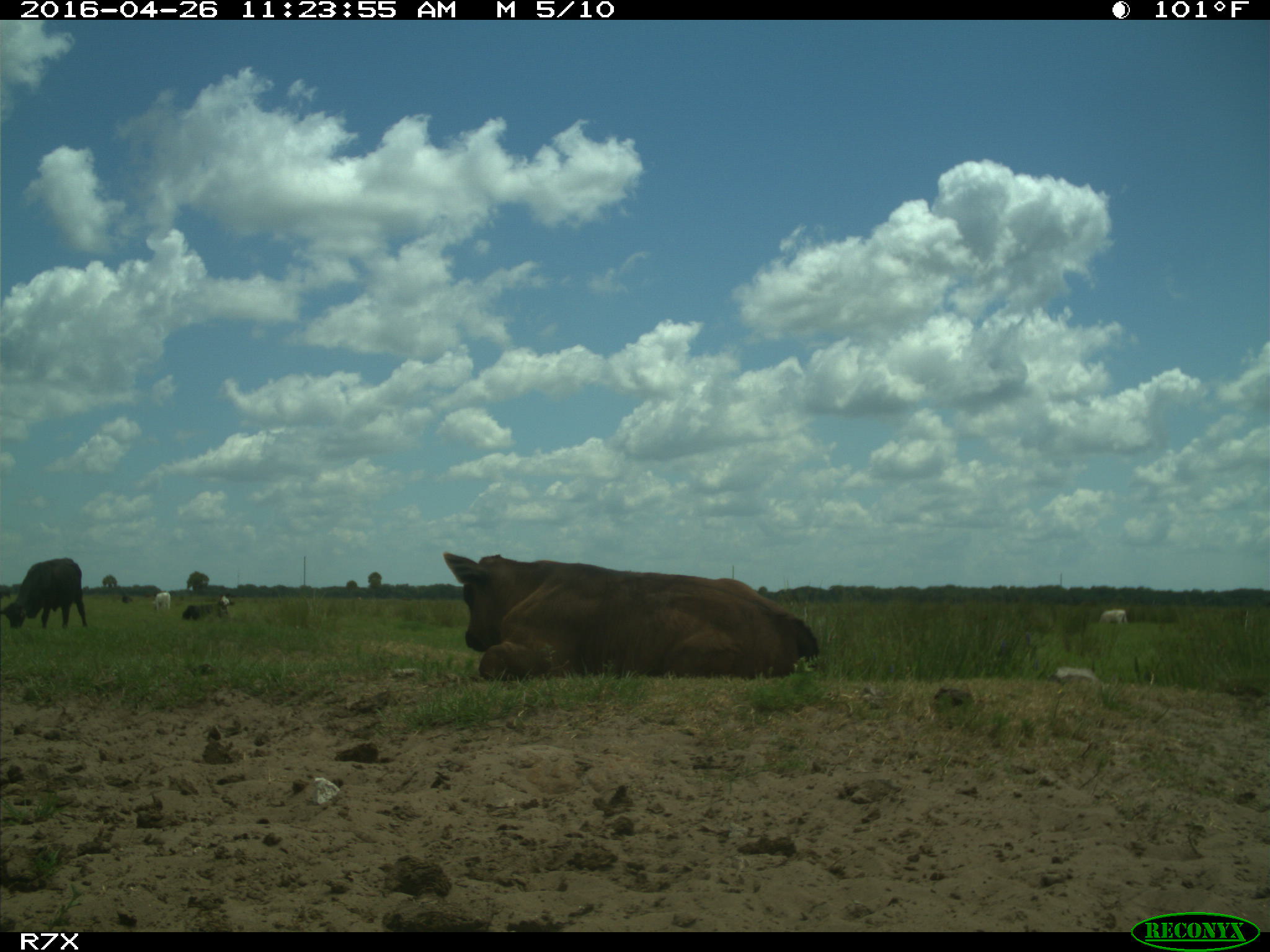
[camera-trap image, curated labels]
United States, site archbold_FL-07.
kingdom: Animalia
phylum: Chordata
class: Mammalia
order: Artiodactyla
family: Bovidae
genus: Bos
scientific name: Bos taurus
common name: domestic cow